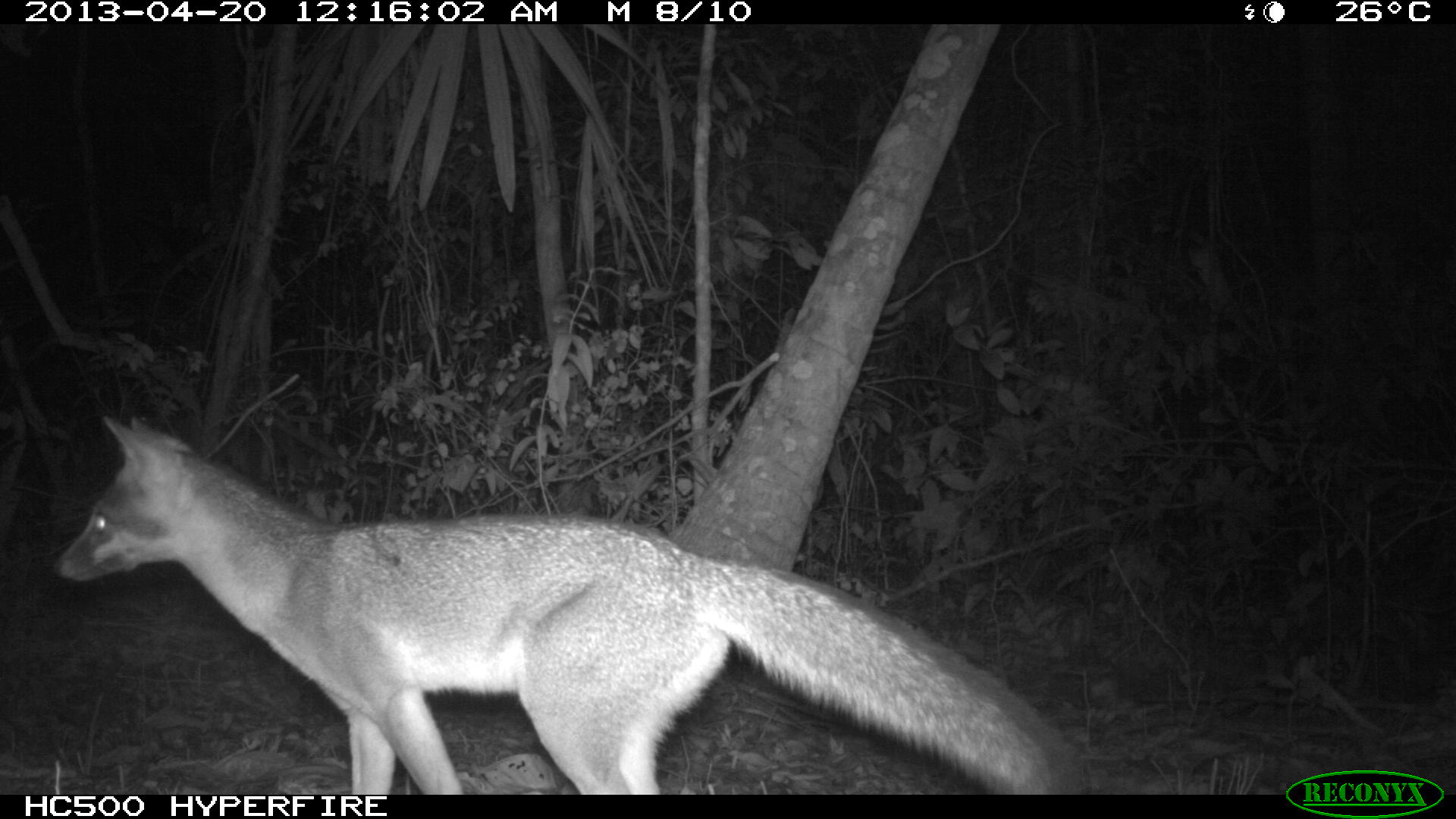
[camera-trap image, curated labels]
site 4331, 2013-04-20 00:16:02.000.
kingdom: Animalia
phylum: Chordata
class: Mammalia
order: Carnivora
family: Canidae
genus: Urocyon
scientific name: Urocyon cinereoargenteus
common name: gray fox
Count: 1.